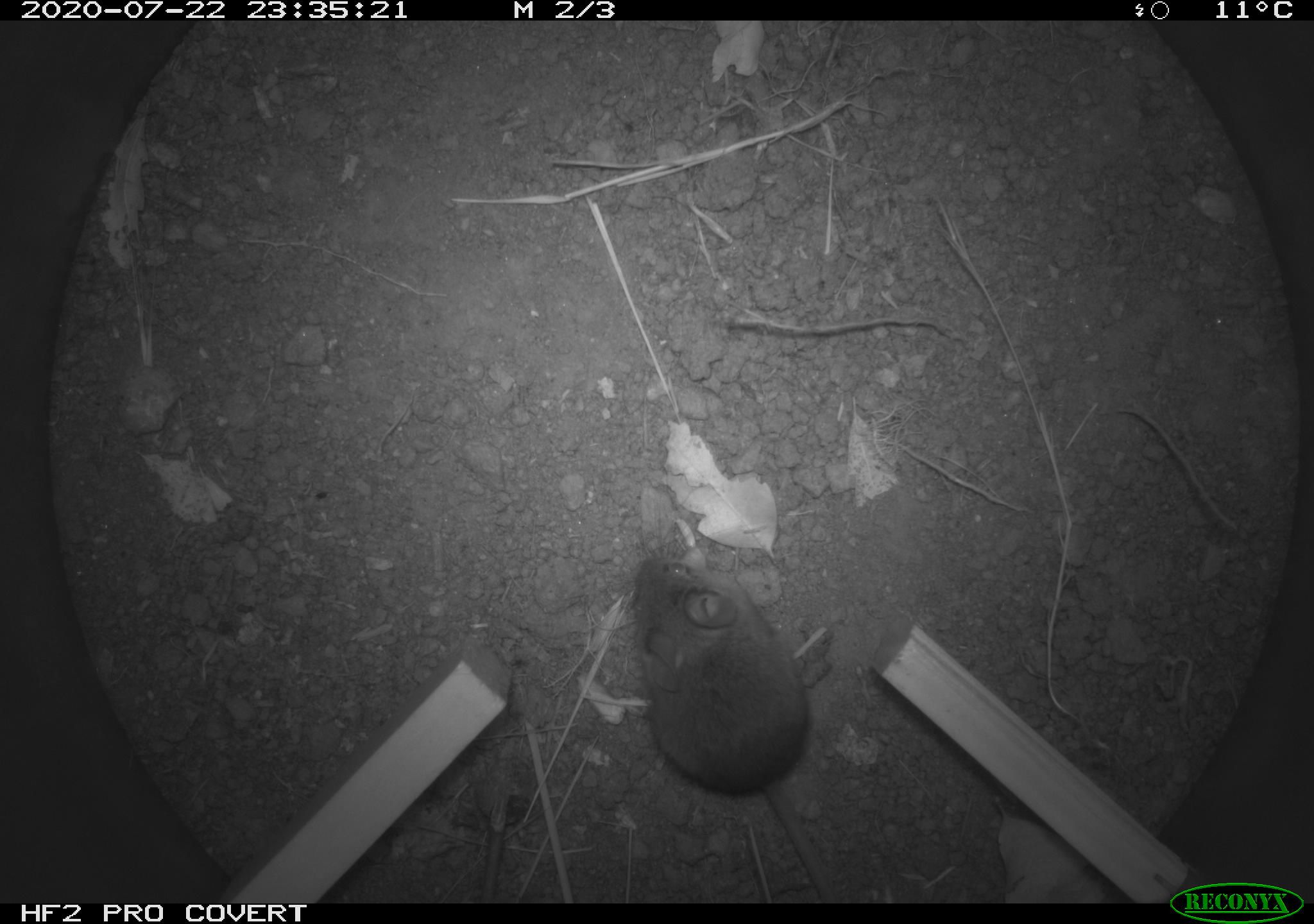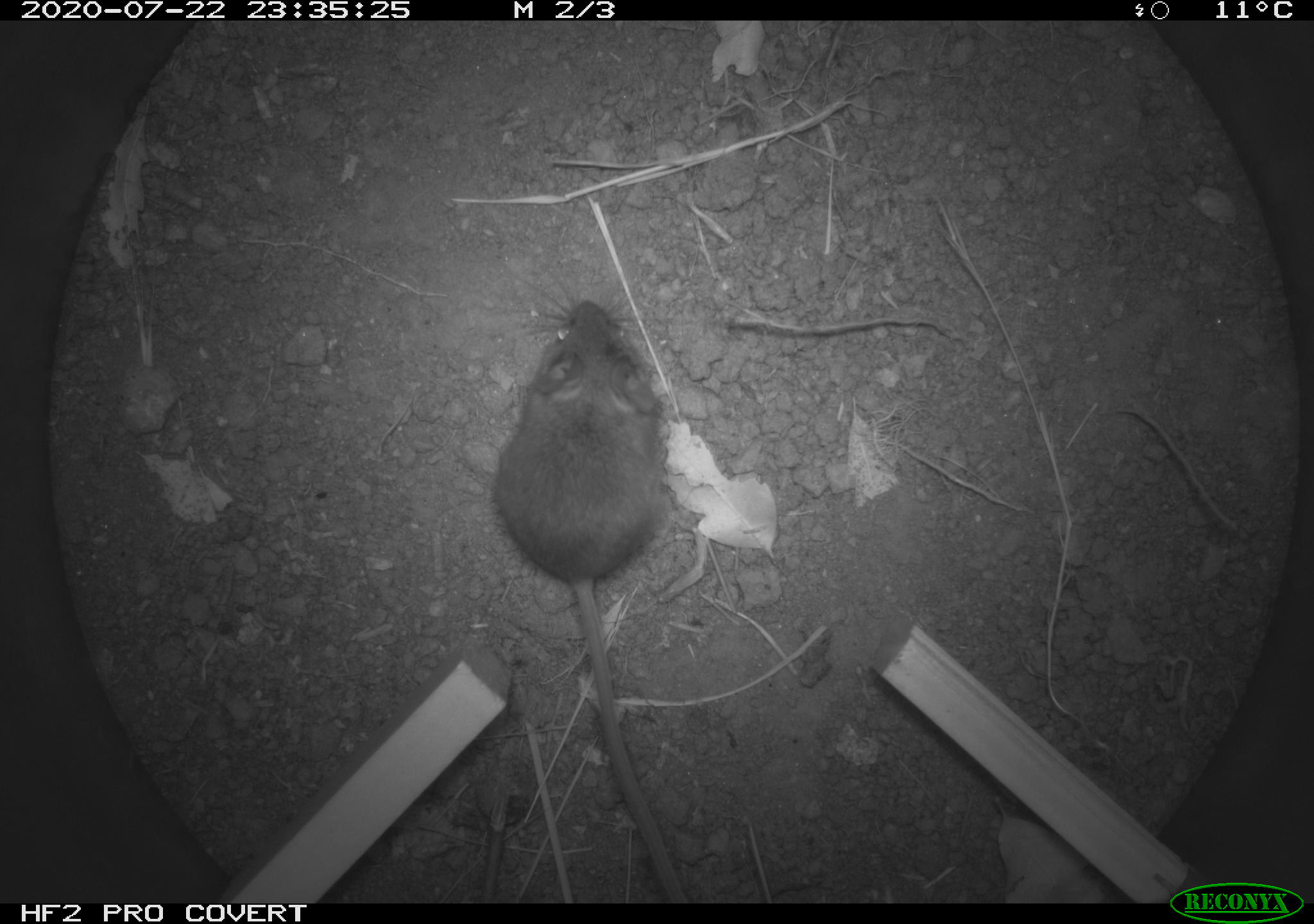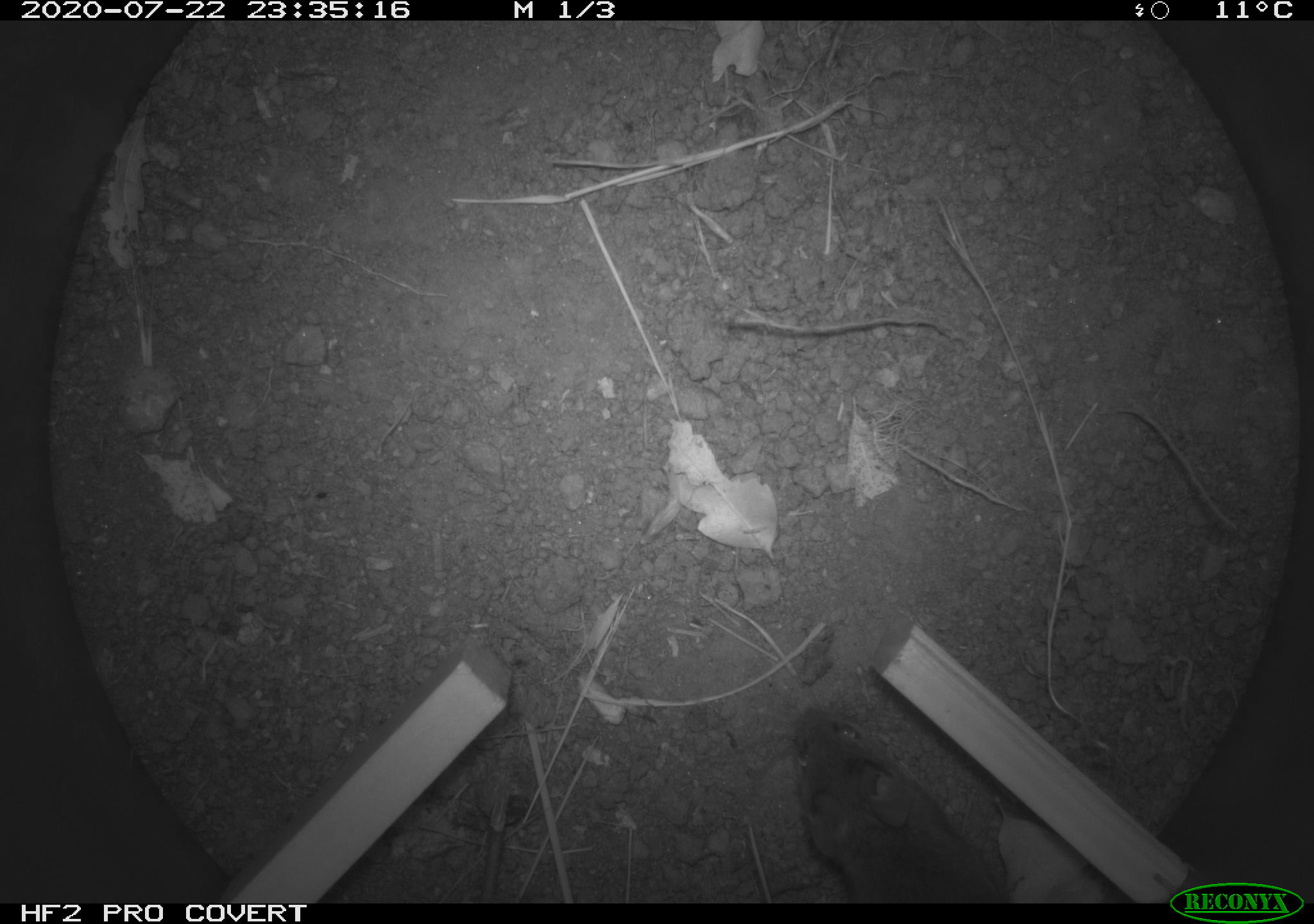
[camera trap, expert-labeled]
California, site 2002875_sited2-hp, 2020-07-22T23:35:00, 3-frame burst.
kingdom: Animalia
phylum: Chordata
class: Mammalia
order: Rodentia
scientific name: Rodentia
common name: rodent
Rodent (Rodentia).